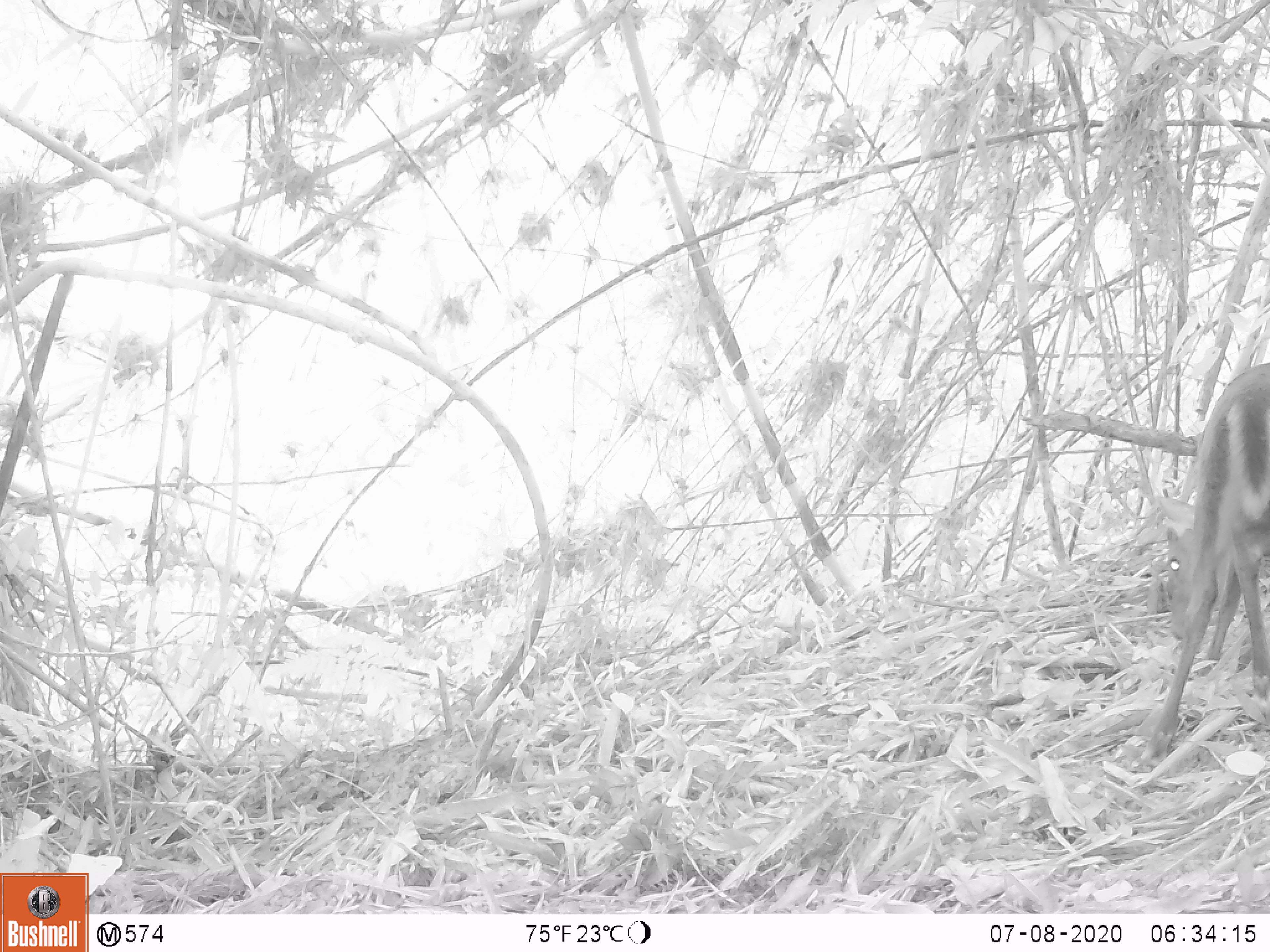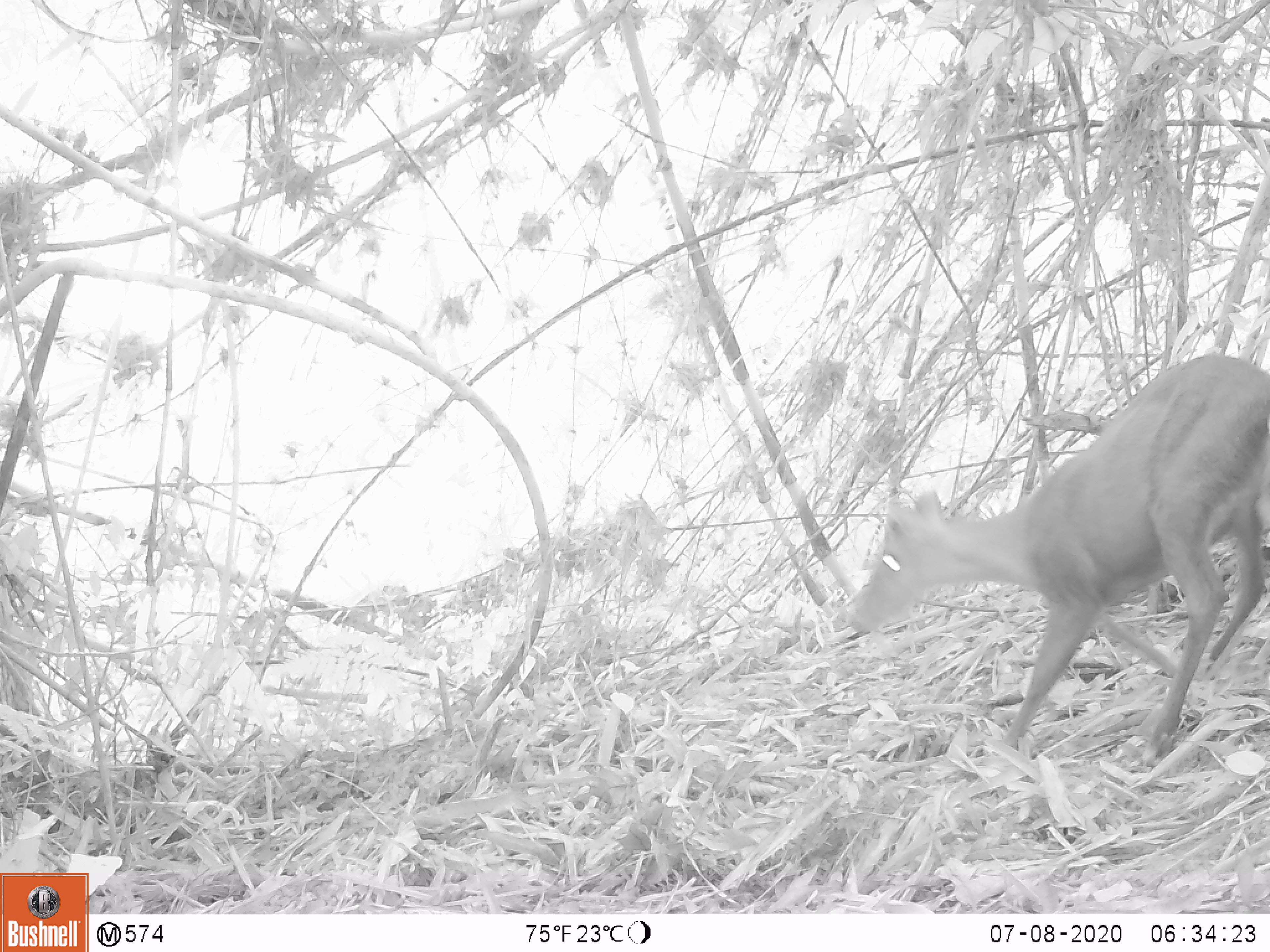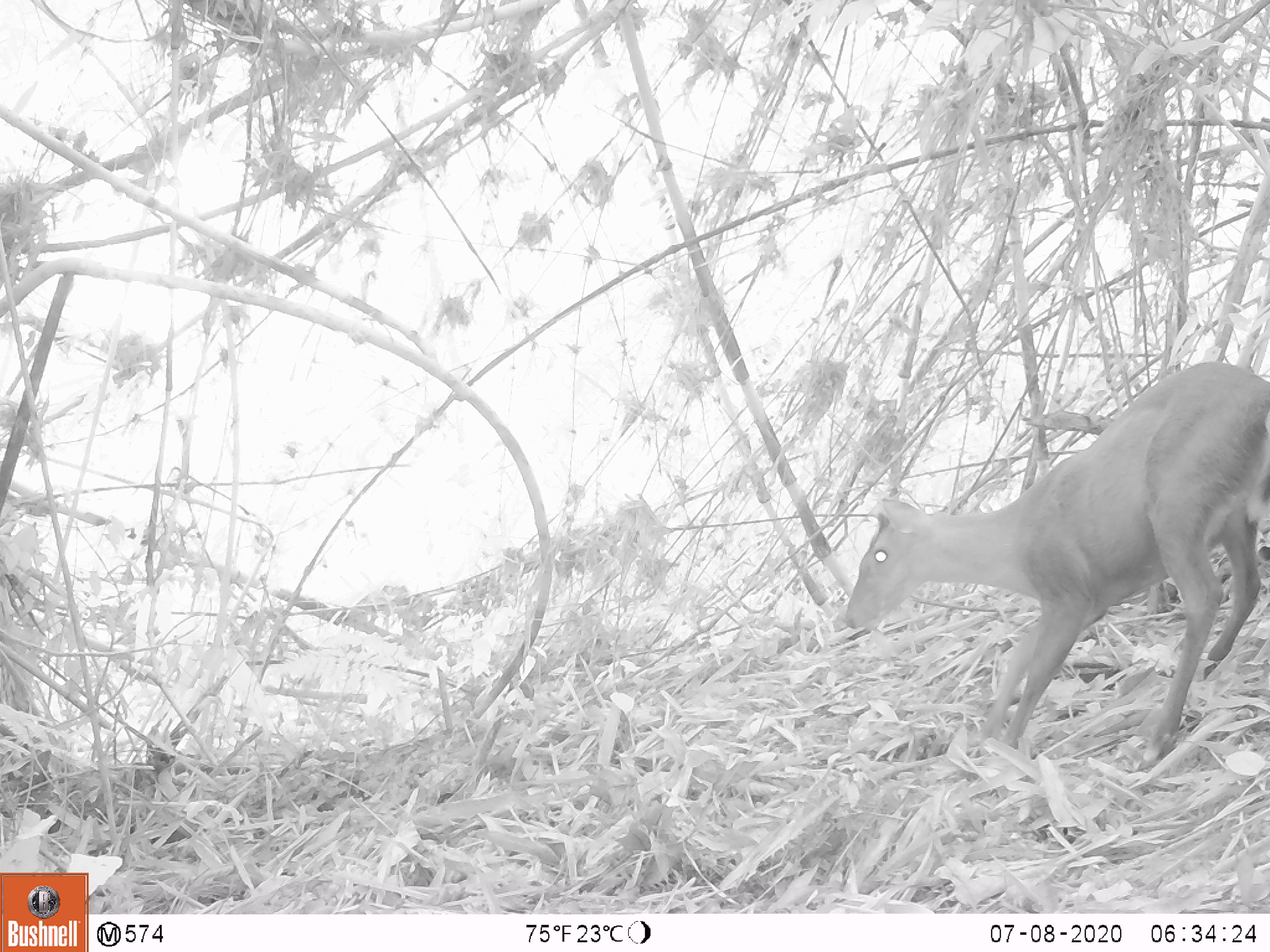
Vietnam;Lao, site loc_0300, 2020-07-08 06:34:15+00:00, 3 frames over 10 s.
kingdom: Animalia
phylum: Chordata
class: Mammalia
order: Artiodactyla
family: Cervidae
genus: Muntiacus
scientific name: Muntiacus rooseveltorum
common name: roosevelt's muntjac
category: roosevelts muntjac group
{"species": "roosevelts muntjac group (roosevelt's muntjac) (Muntiacus rooseveltorum)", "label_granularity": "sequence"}